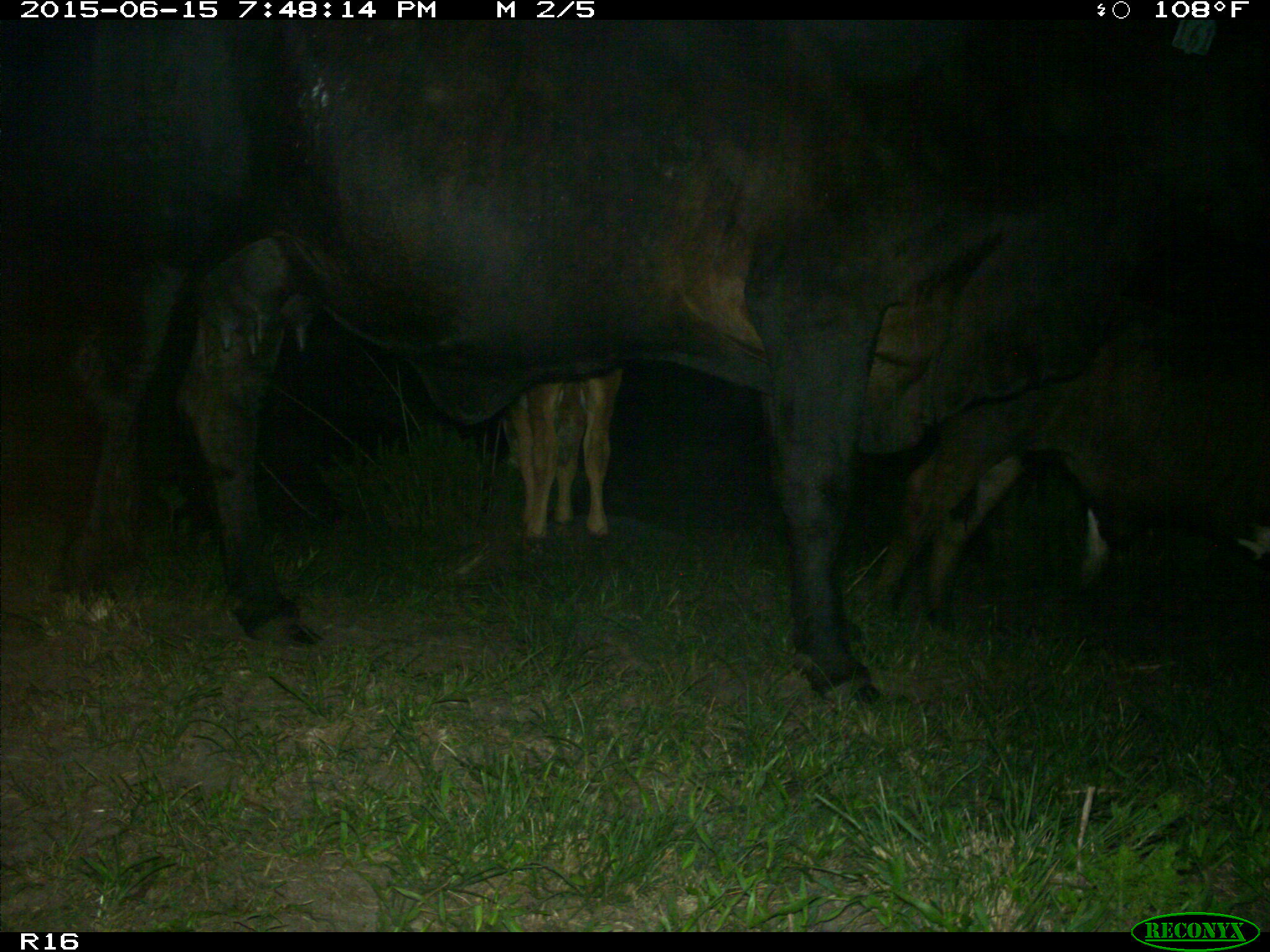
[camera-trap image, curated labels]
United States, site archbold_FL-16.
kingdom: Animalia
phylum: Chordata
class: Mammalia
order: Artiodactyla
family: Bovidae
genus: Bos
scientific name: Bos taurus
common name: domestic cow